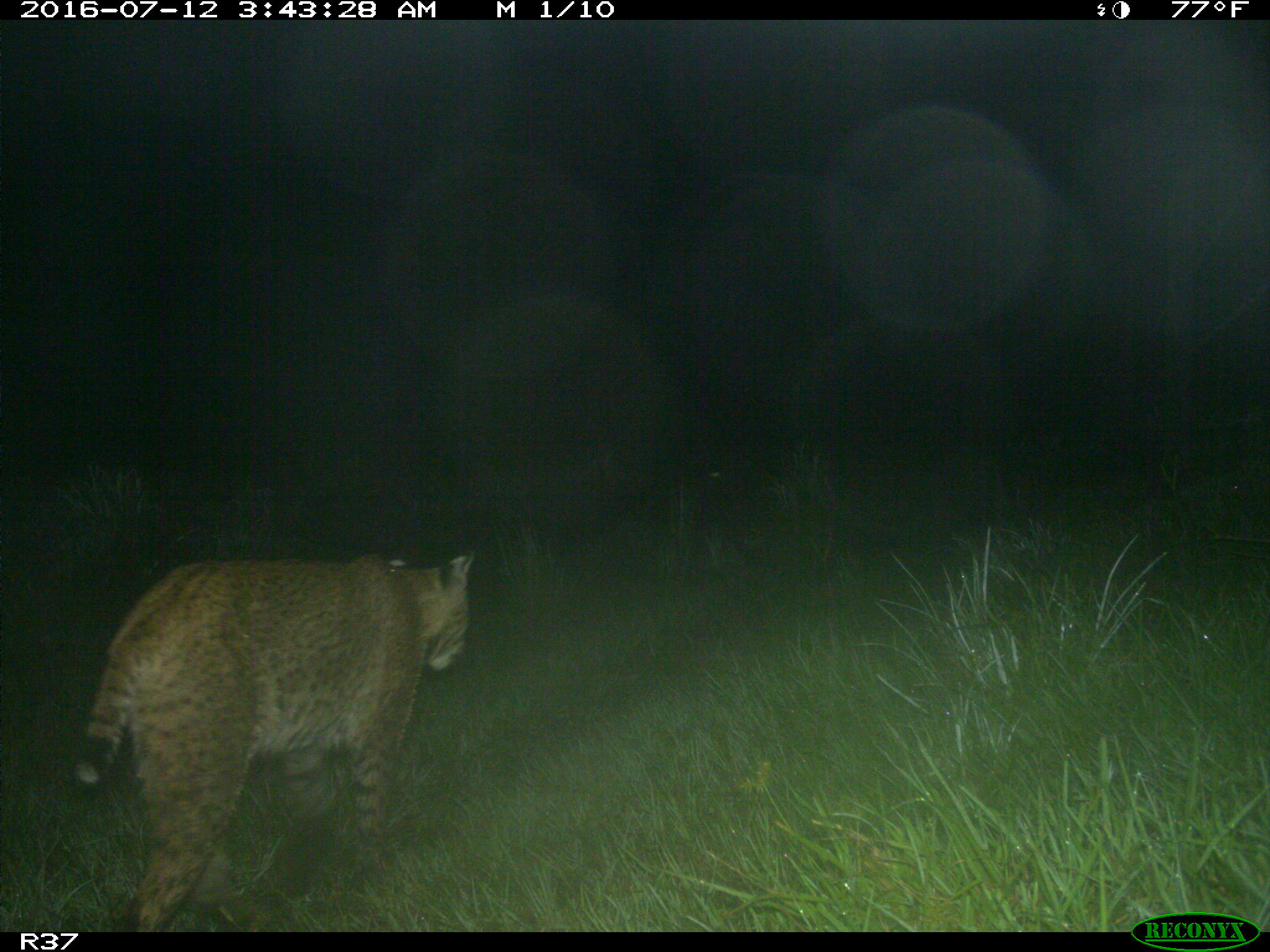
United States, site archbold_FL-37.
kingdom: Animalia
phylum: Chordata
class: Mammalia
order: Carnivora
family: Felidae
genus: Lynx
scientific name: Lynx rufus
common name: bobcat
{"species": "Lynx rufus (bobcat)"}